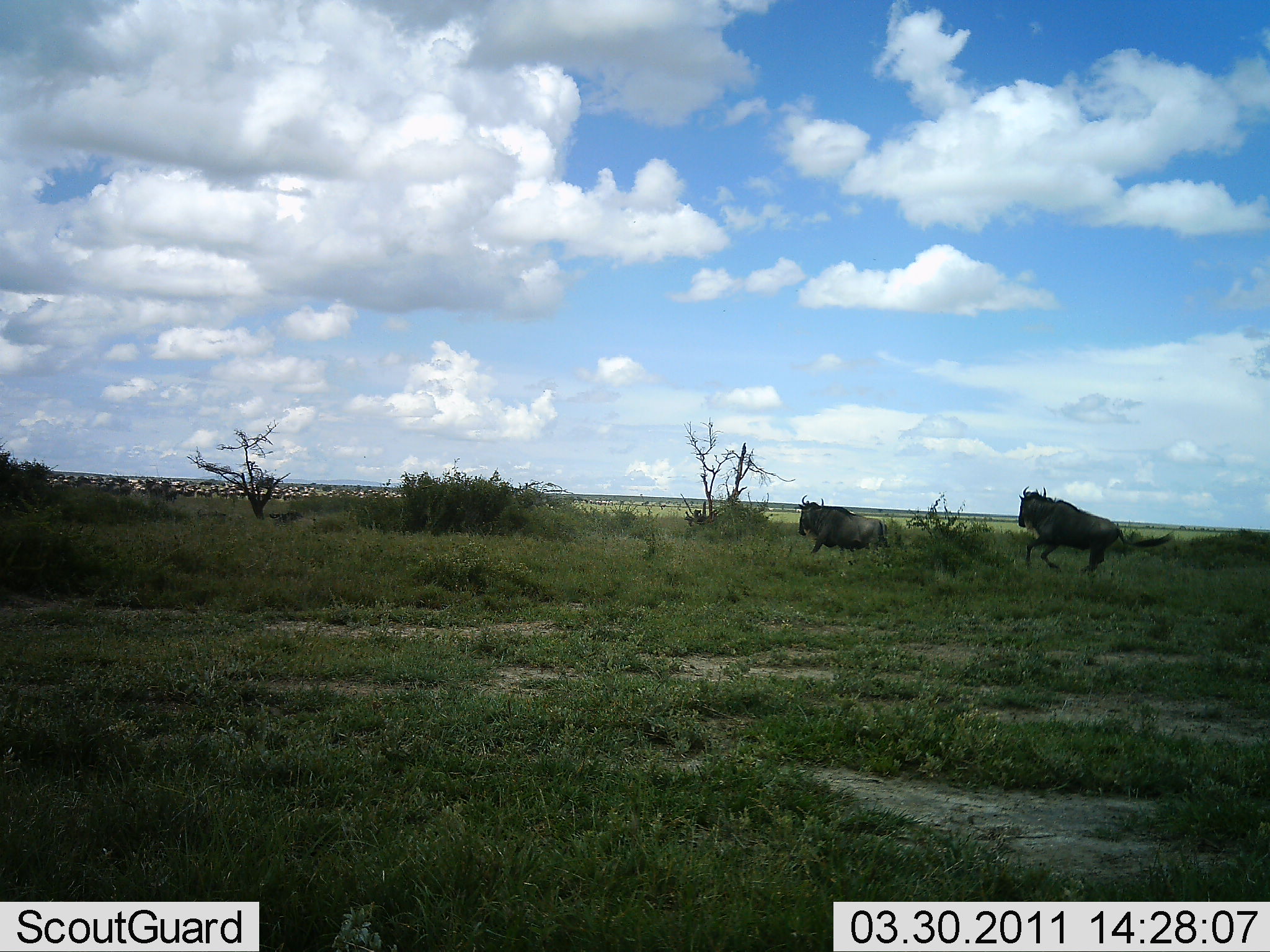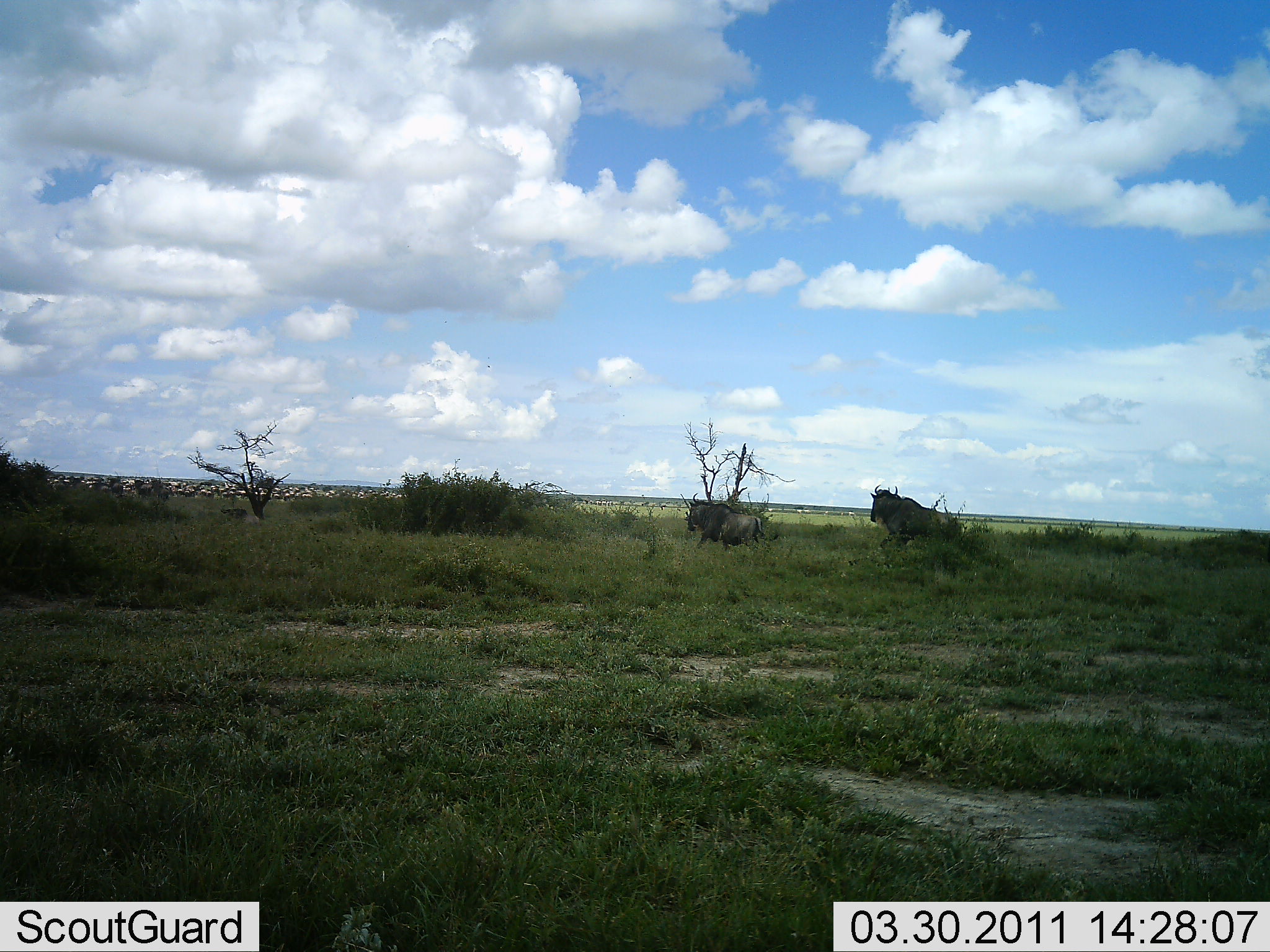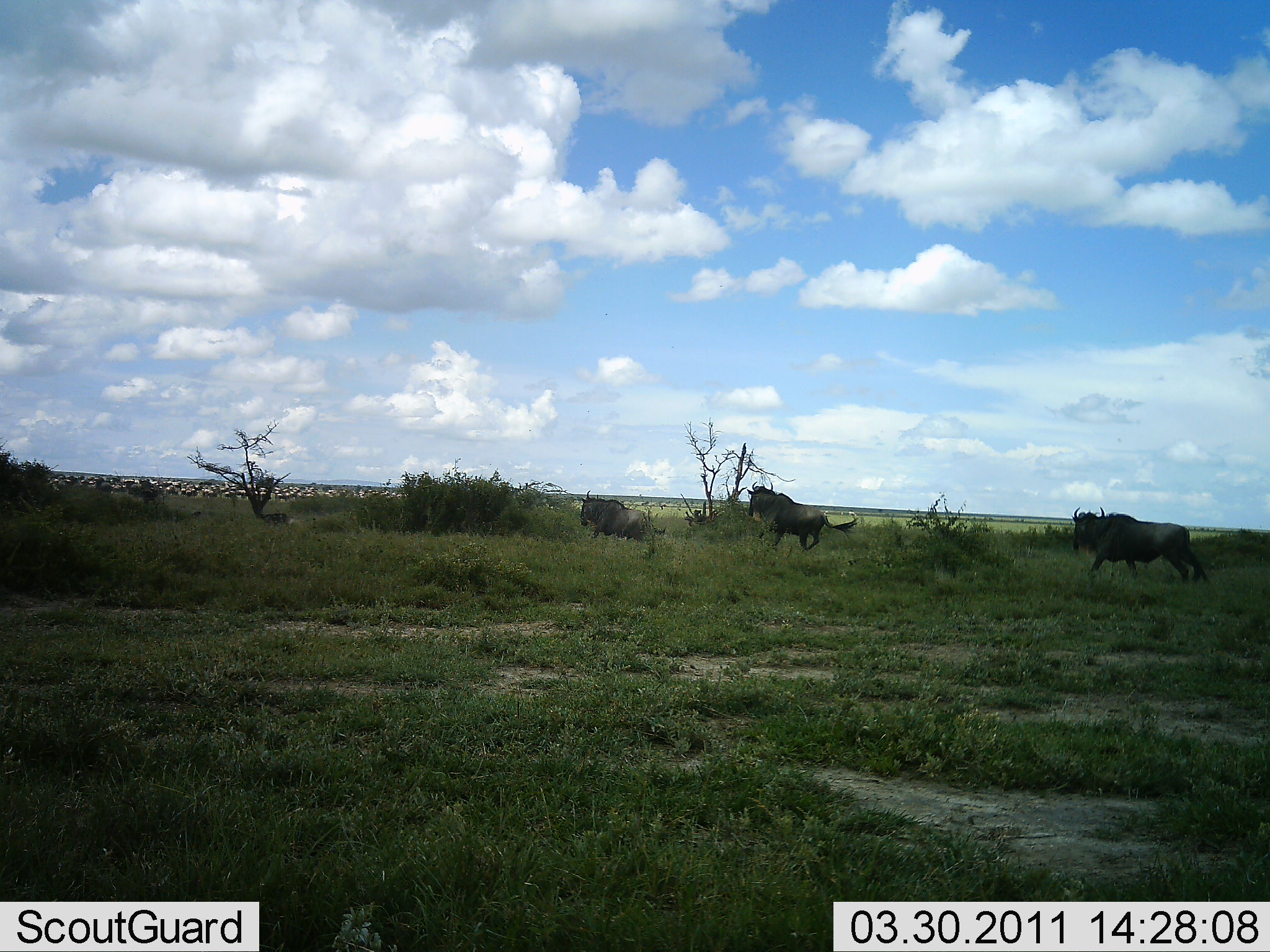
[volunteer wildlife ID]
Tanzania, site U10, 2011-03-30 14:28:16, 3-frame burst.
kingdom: Animalia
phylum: Chordata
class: Mammalia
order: Artiodactyla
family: Bovidae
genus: Connochaetes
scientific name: Connochaetes taurinus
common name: blue wildebeest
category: wildebeest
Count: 6.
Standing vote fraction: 9%.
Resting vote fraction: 9%.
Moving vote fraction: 100%.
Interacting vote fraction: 9%.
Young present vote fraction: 0%.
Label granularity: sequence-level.